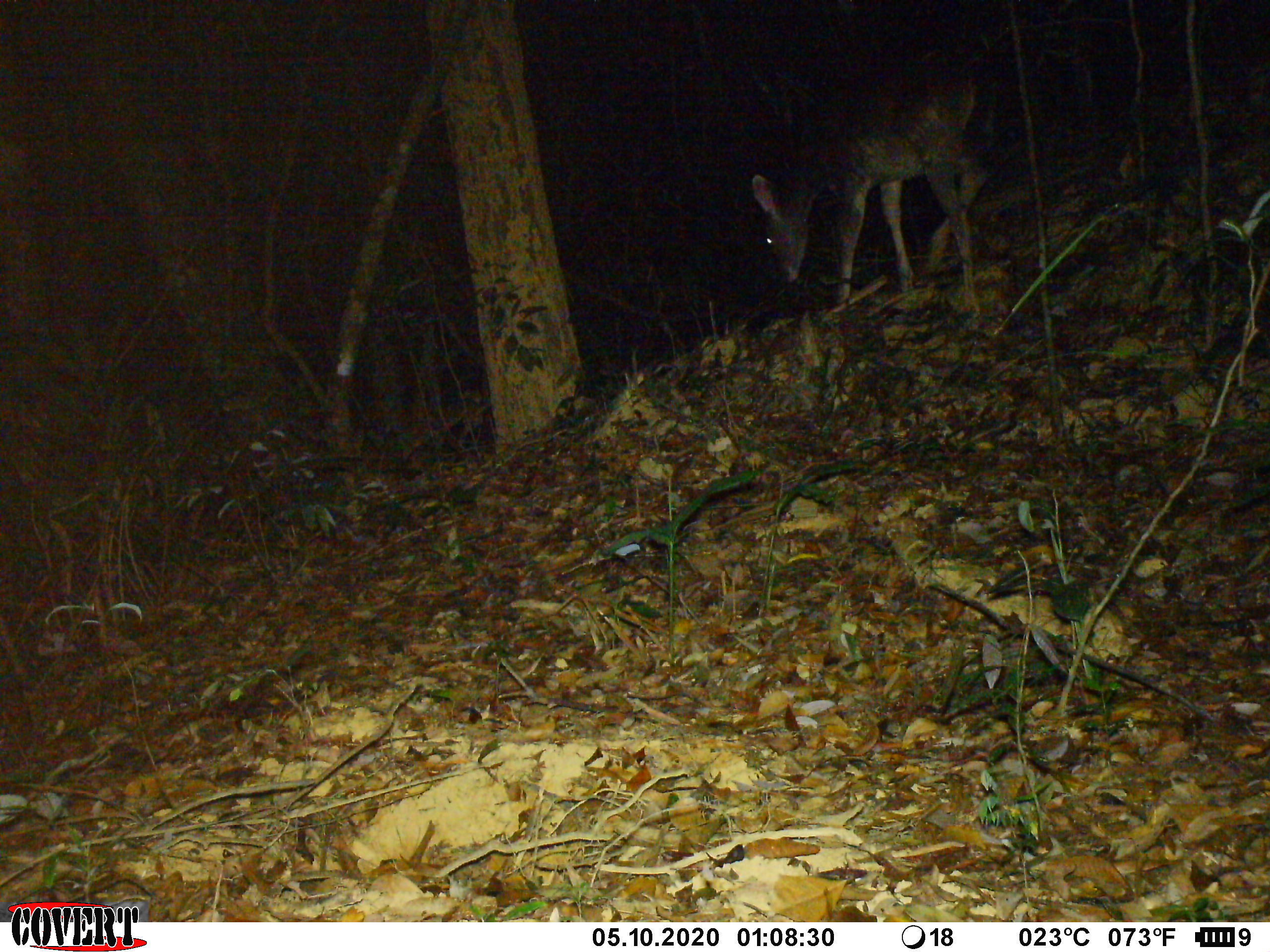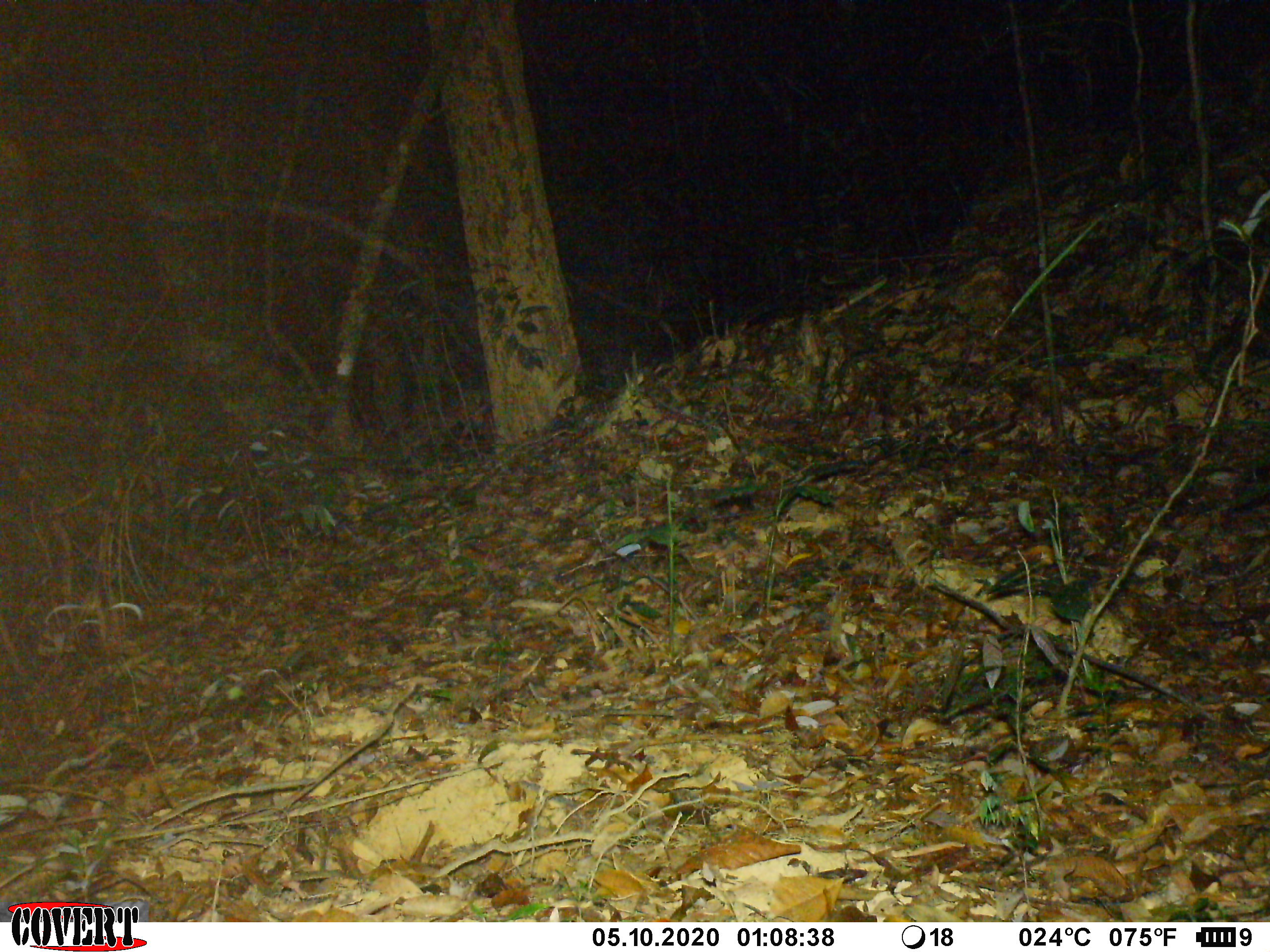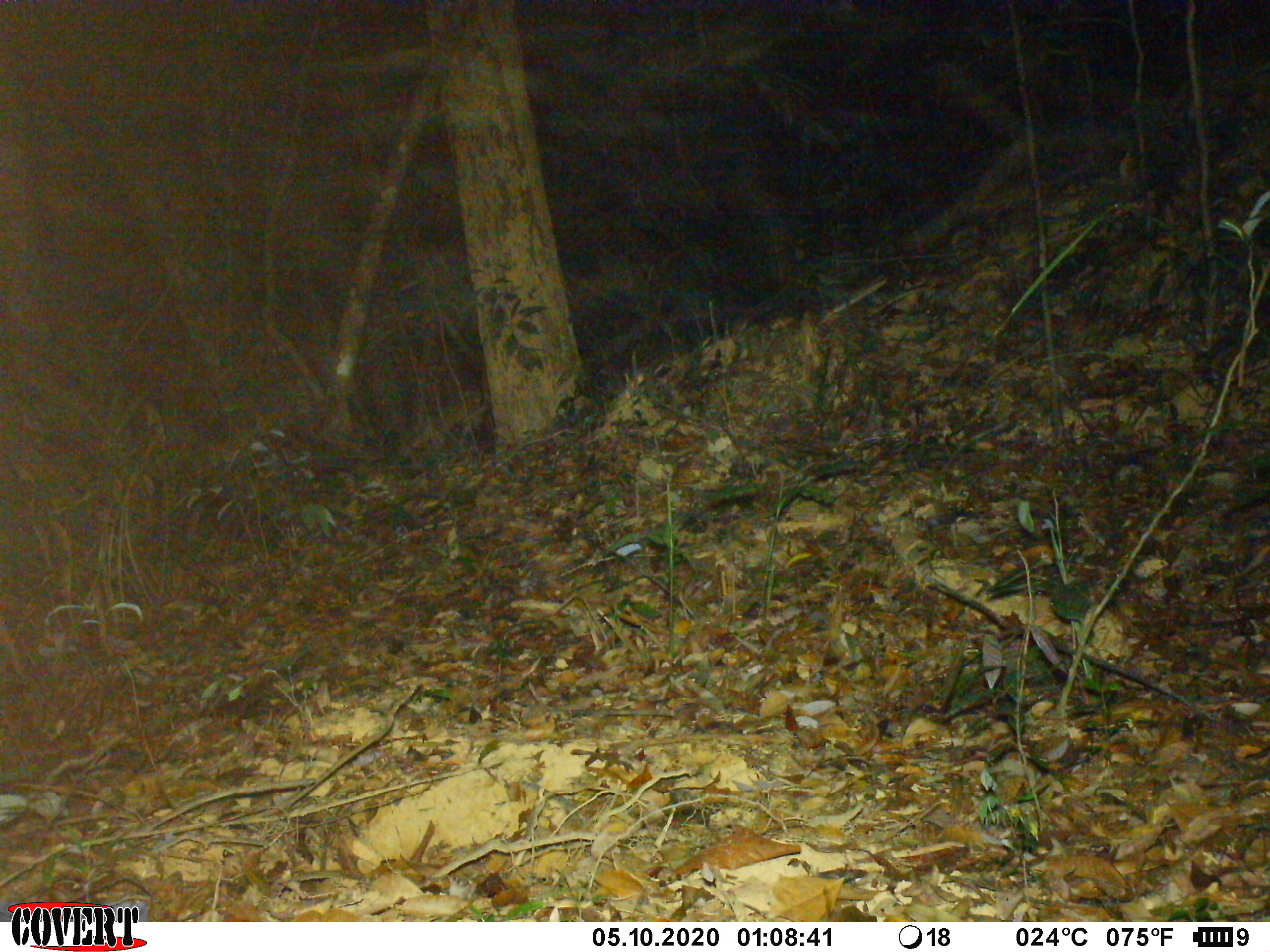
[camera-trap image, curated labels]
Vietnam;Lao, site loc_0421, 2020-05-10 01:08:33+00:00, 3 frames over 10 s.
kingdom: Animalia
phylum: Chordata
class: Mammalia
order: Artiodactyla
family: Cervidae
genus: Rusa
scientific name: Rusa unicolor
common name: sambar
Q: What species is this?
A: Sambar (Rusa unicolor).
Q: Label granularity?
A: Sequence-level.